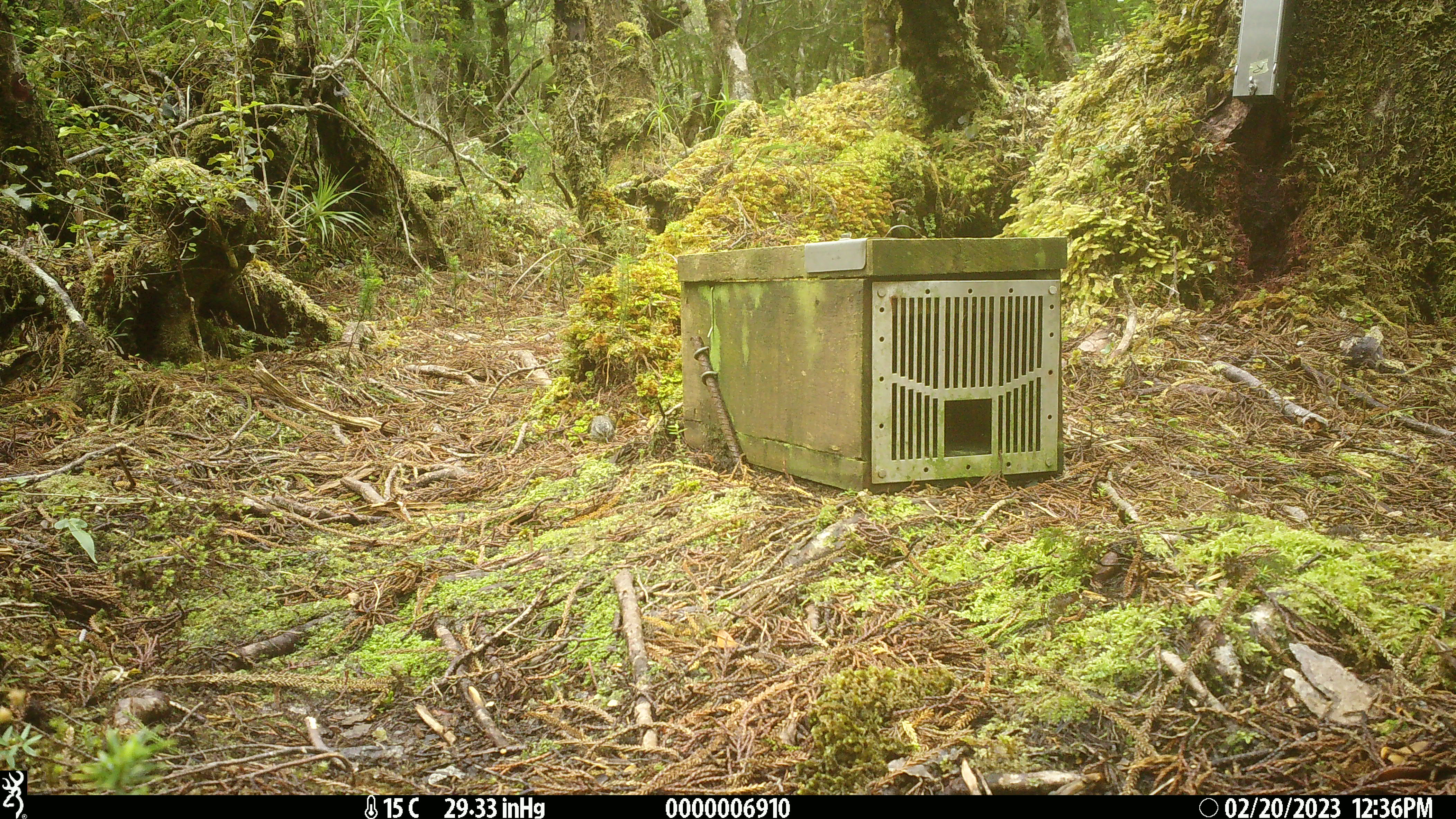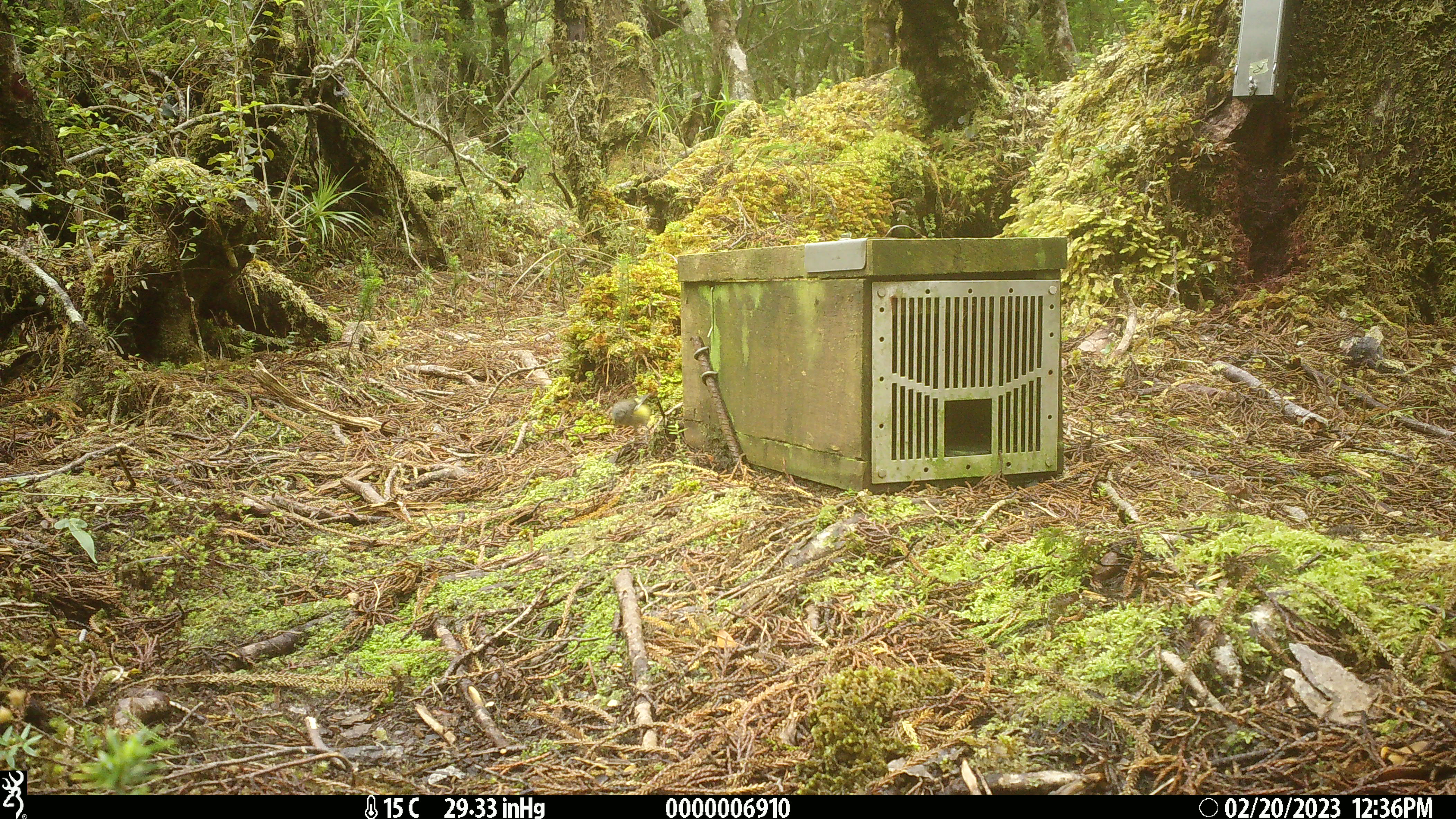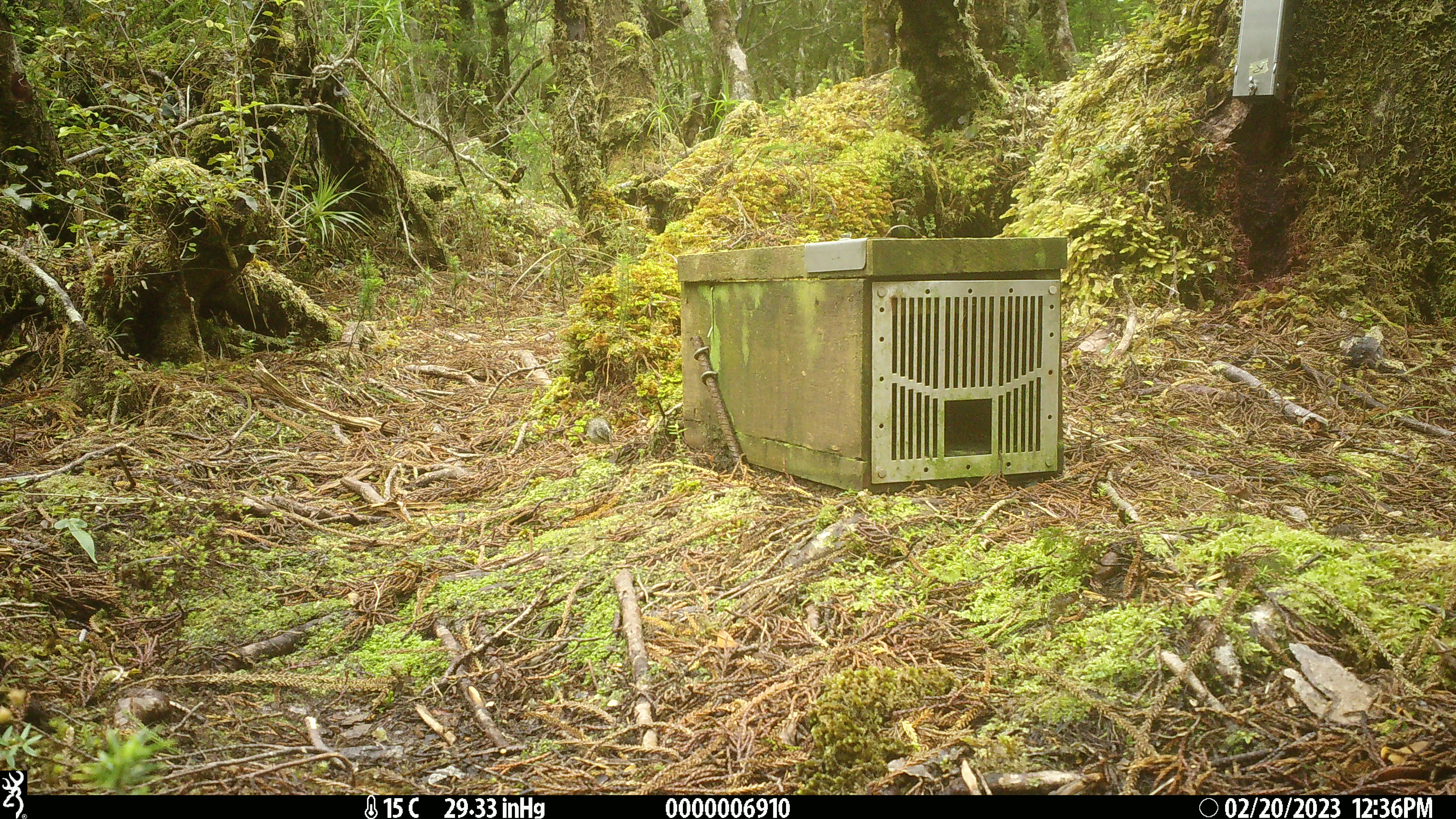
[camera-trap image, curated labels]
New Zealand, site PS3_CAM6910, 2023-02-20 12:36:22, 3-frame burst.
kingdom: Animalia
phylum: Chordata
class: Aves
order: Passeriformes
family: Acanthisittidae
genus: Acanthisitta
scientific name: Acanthisitta chloris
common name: rifleman